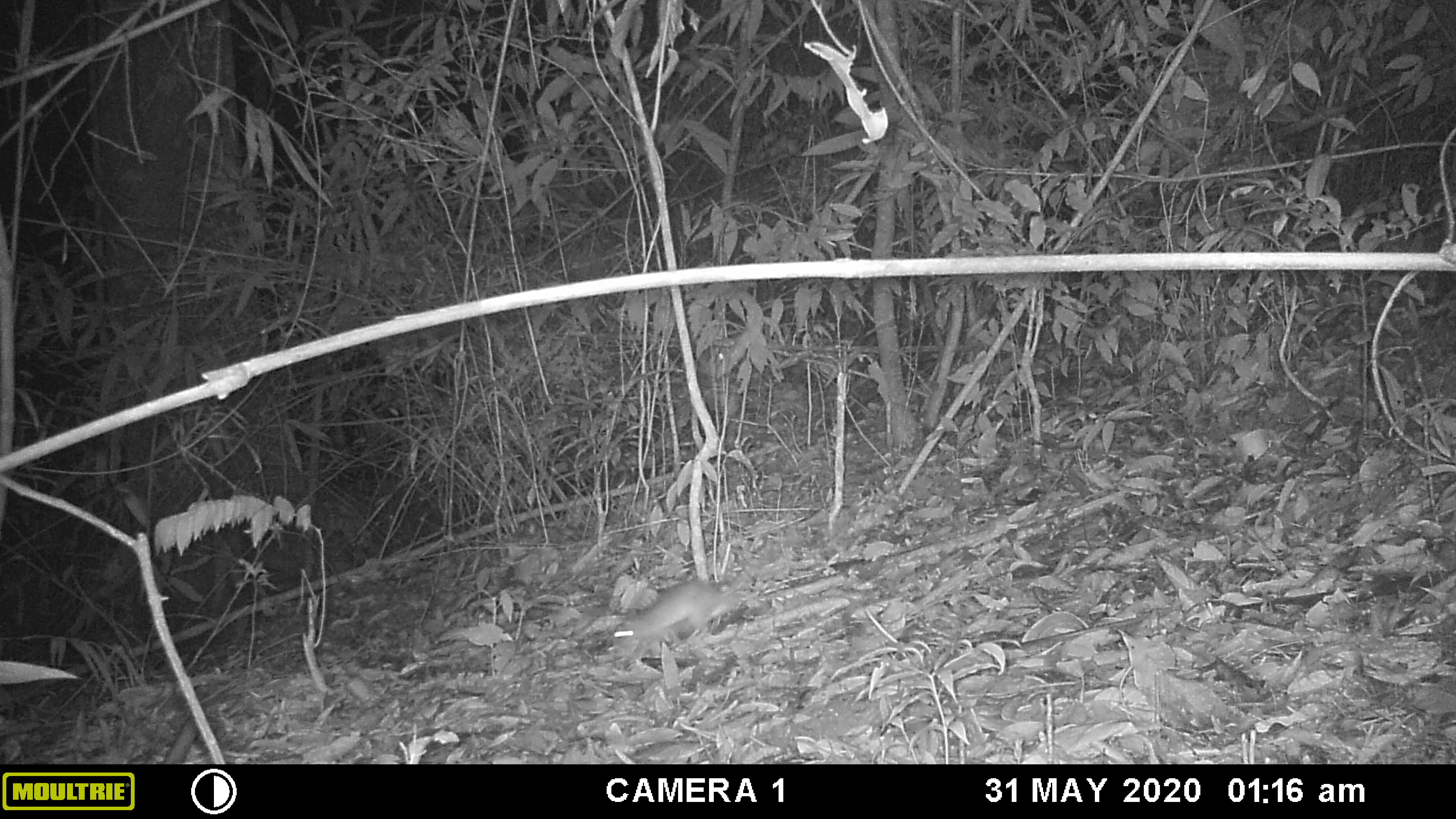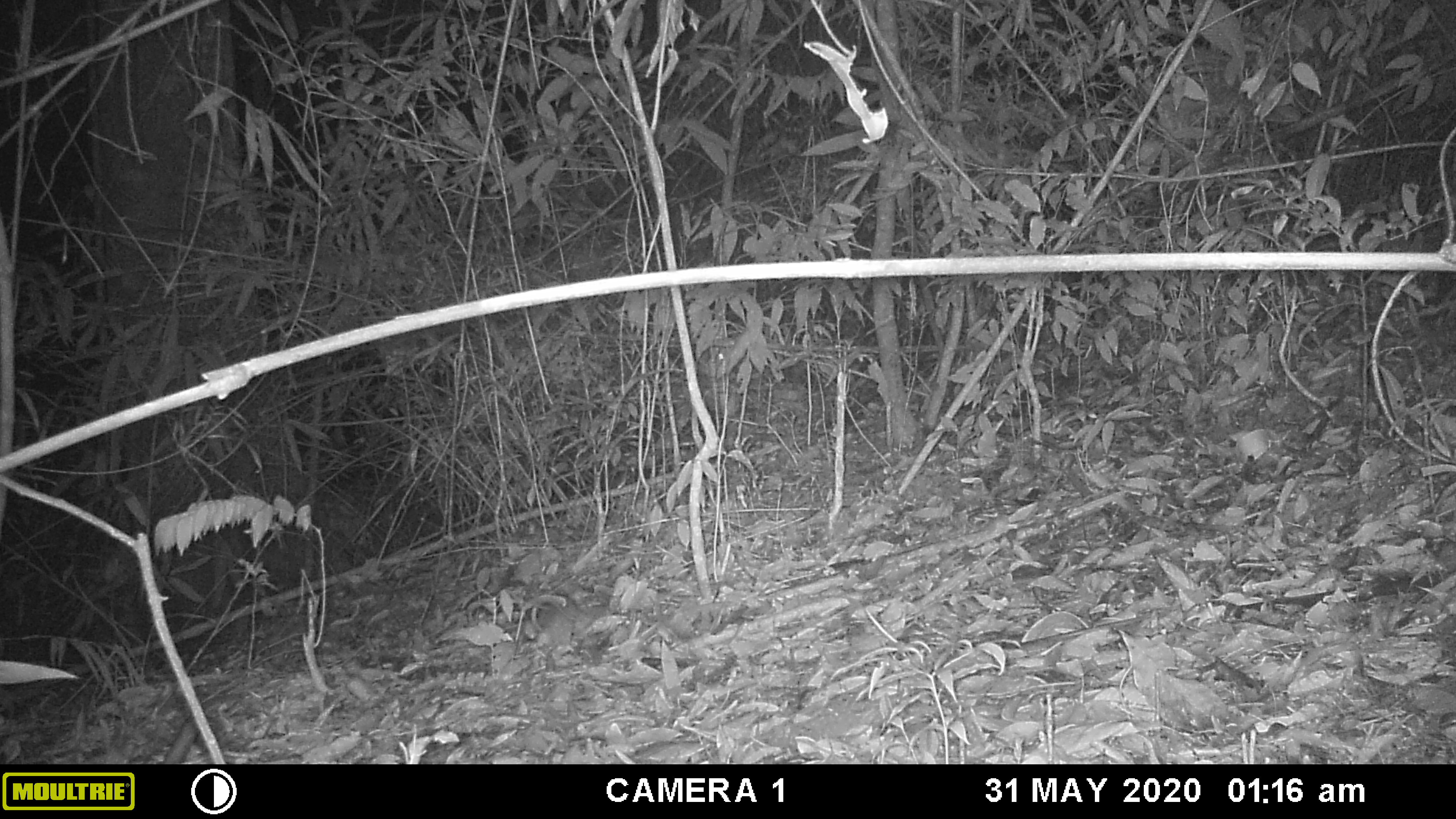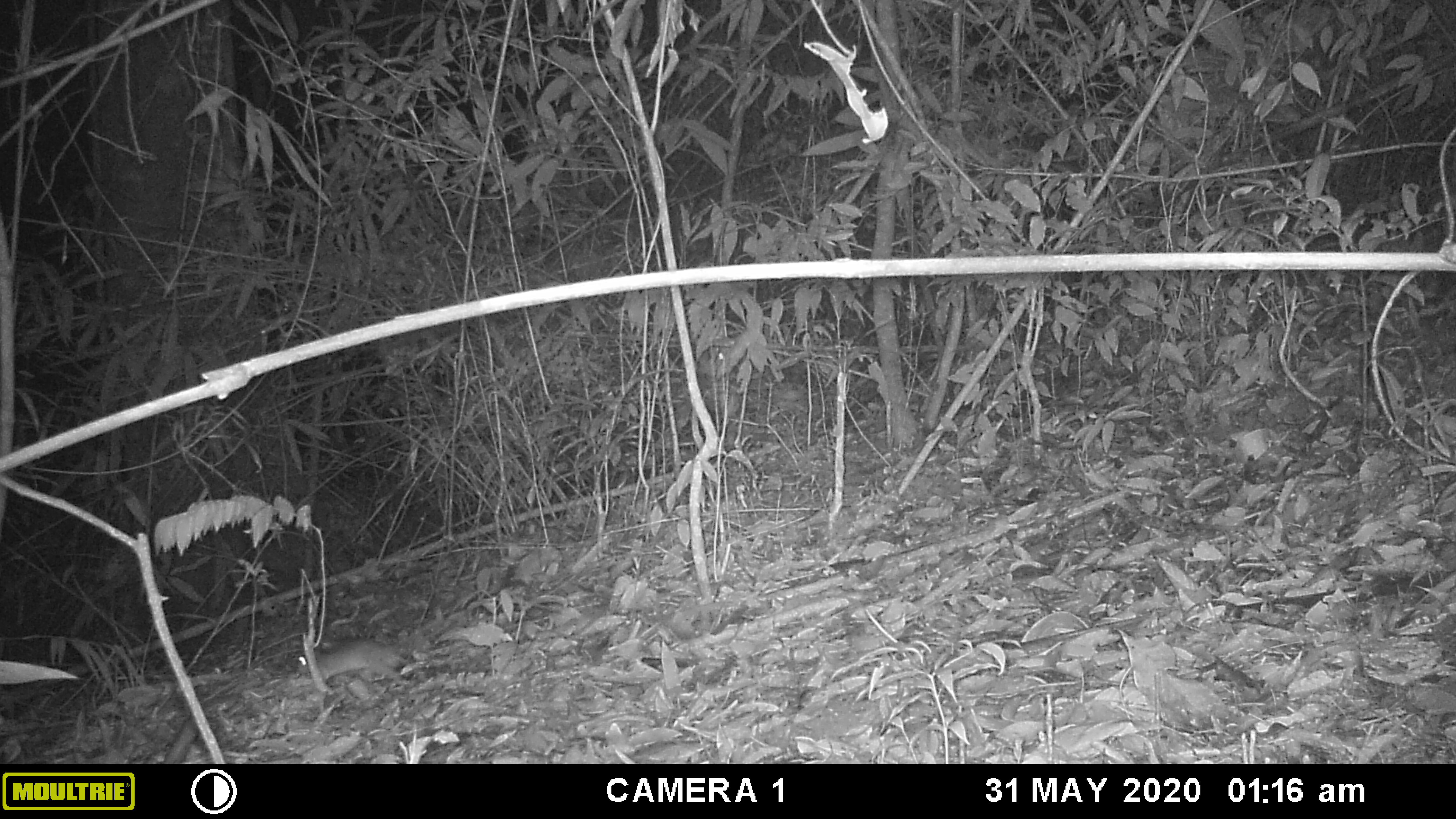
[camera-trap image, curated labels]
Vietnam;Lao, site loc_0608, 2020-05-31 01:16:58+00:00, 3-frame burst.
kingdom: Animalia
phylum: Chordata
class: Mammalia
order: Carnivora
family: Mustelidae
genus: Melogale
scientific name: Melogale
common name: ferret badger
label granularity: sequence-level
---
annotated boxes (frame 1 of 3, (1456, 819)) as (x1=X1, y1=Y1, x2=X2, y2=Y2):
ferret badger: (x1=611, y1=578, x2=743, y2=660)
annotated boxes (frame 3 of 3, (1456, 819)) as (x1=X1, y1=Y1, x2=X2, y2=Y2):
ferret badger: (x1=296, y1=618, x2=437, y2=686)